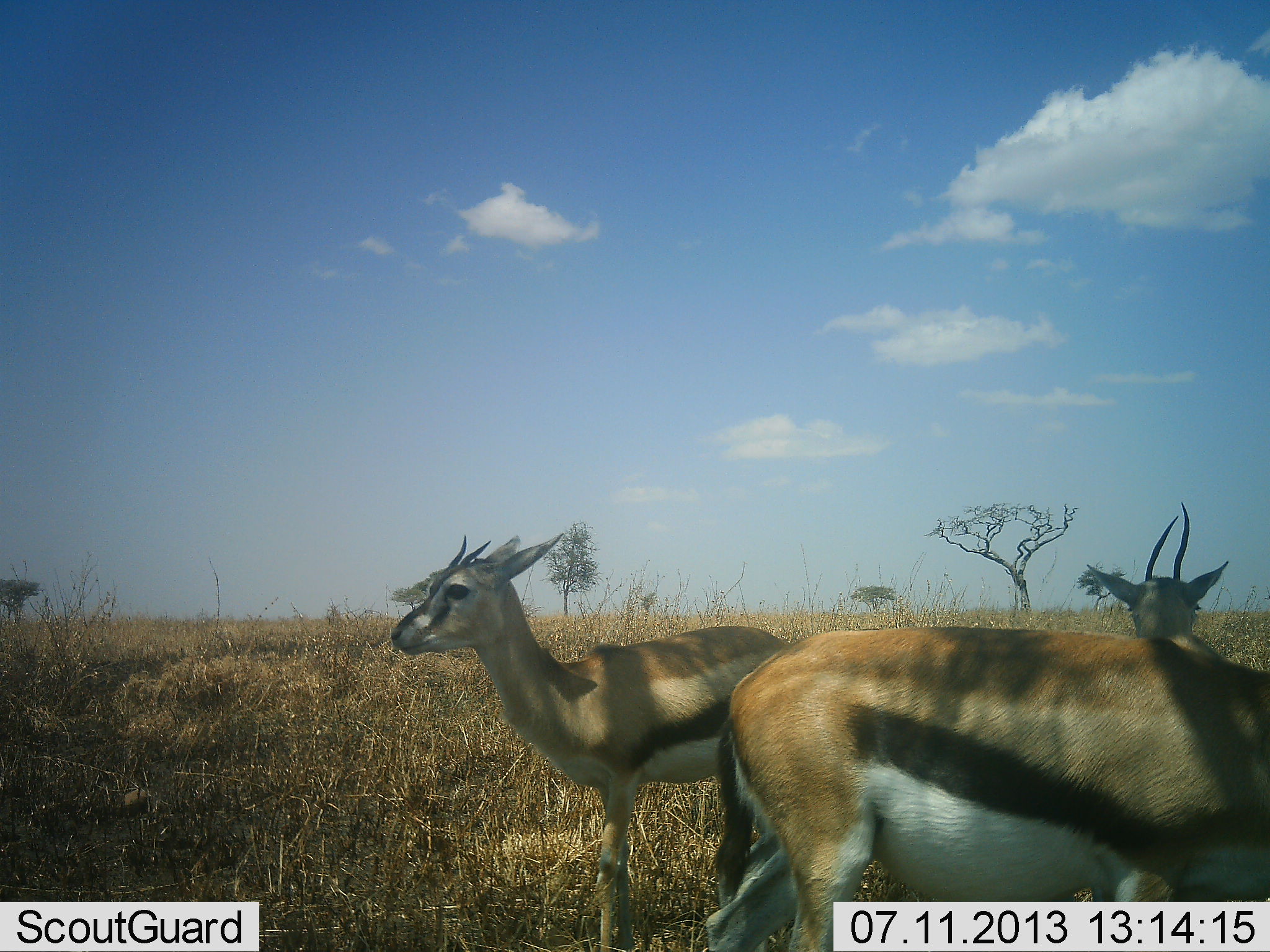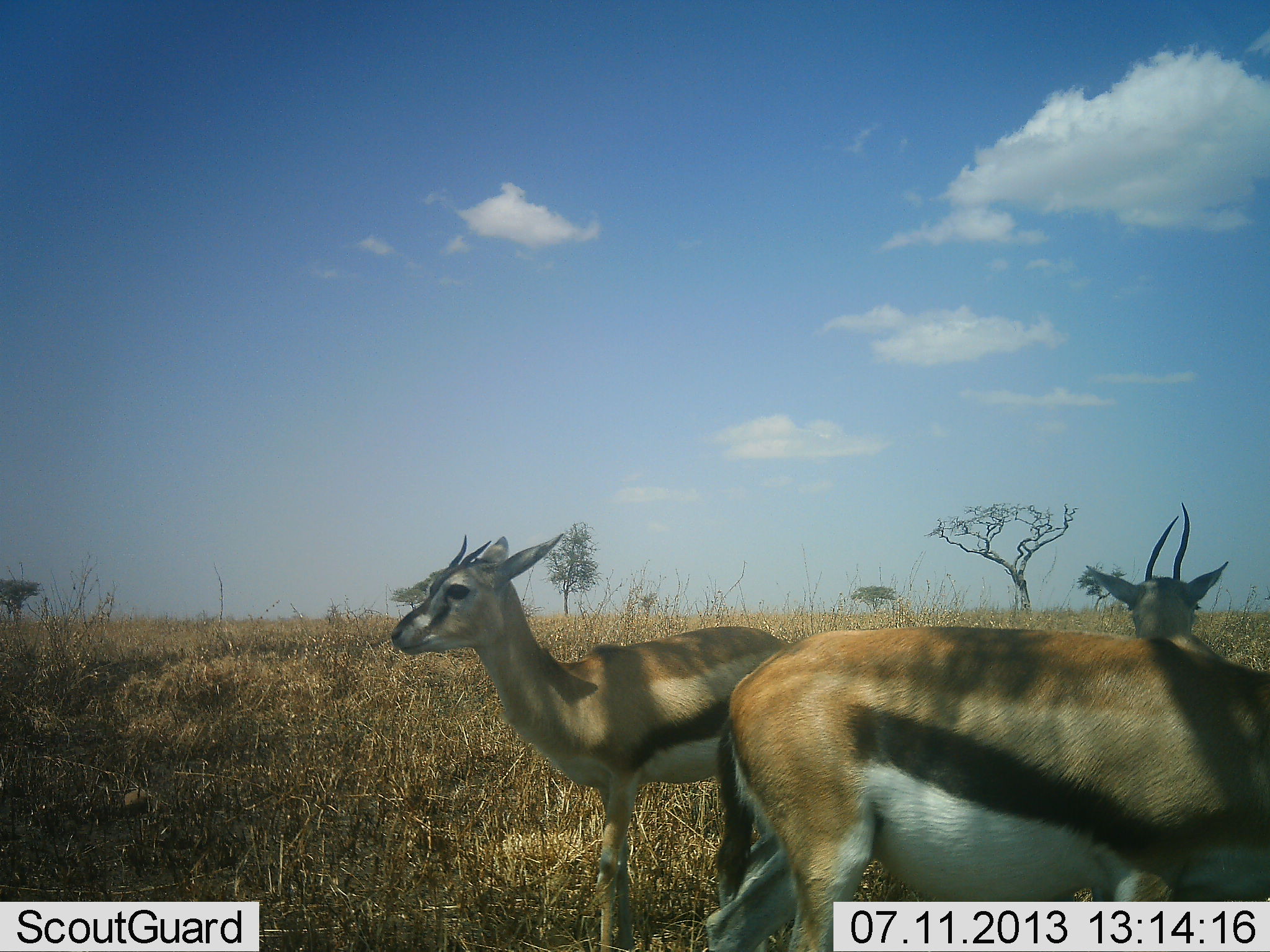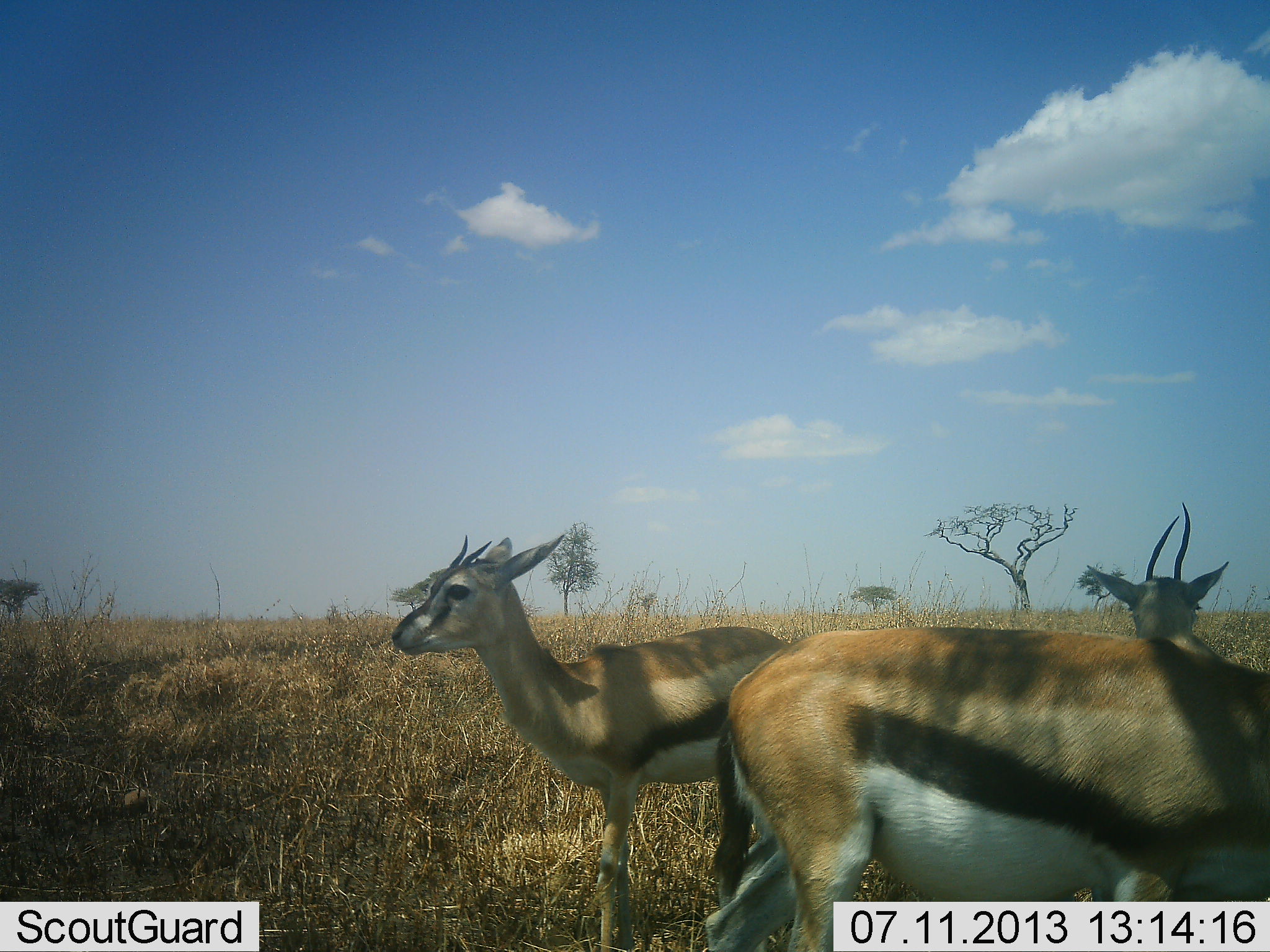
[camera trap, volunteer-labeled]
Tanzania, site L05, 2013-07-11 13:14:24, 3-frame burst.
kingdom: Animalia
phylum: Chordata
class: Mammalia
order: Artiodactyla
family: Bovidae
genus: Eudorcas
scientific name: Eudorcas thomsonii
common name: thomson's gazelle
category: gazellethomsons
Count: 3.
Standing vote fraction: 90%.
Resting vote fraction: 10%.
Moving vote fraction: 0%.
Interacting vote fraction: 0%.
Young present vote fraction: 0%.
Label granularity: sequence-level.